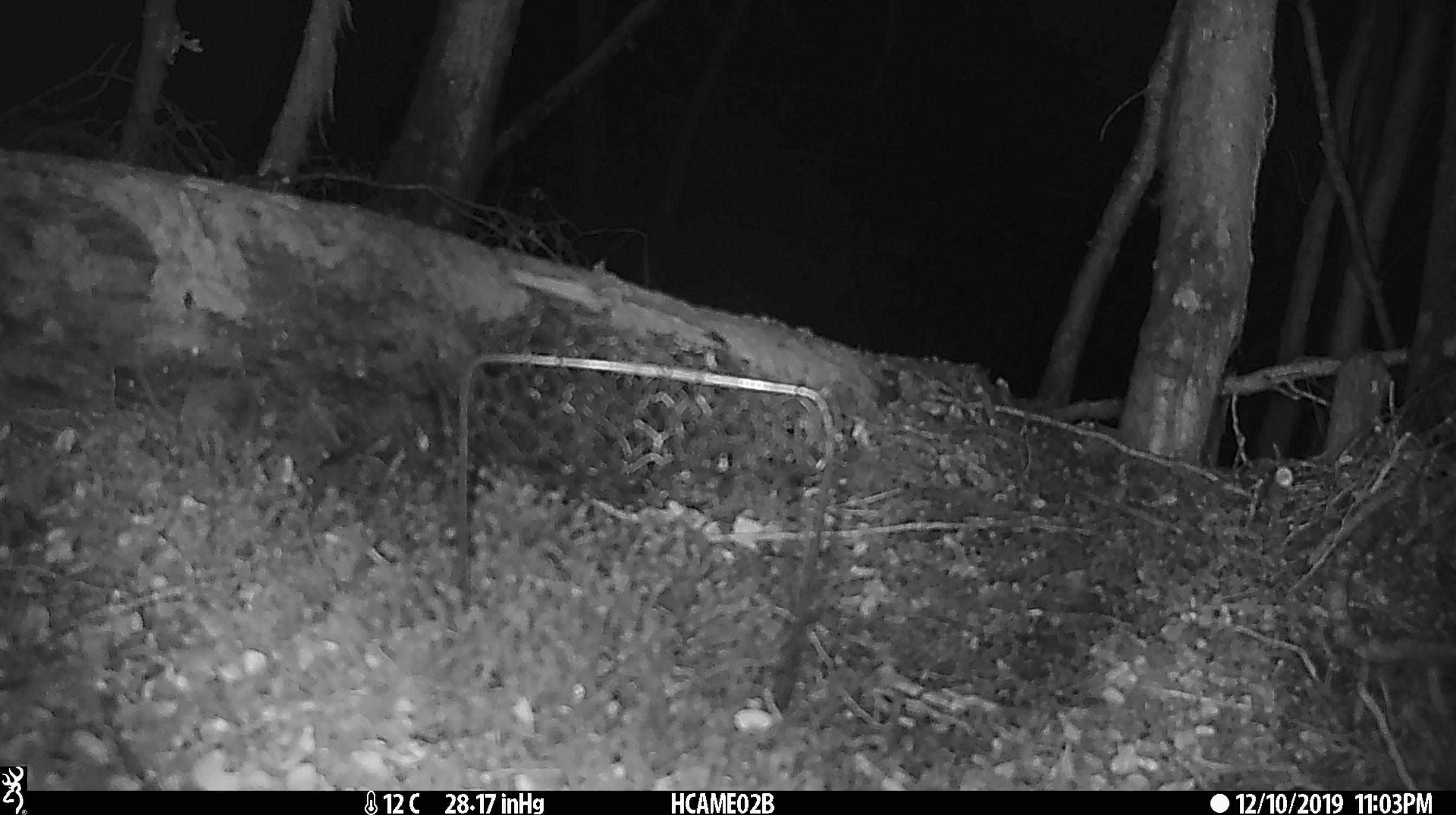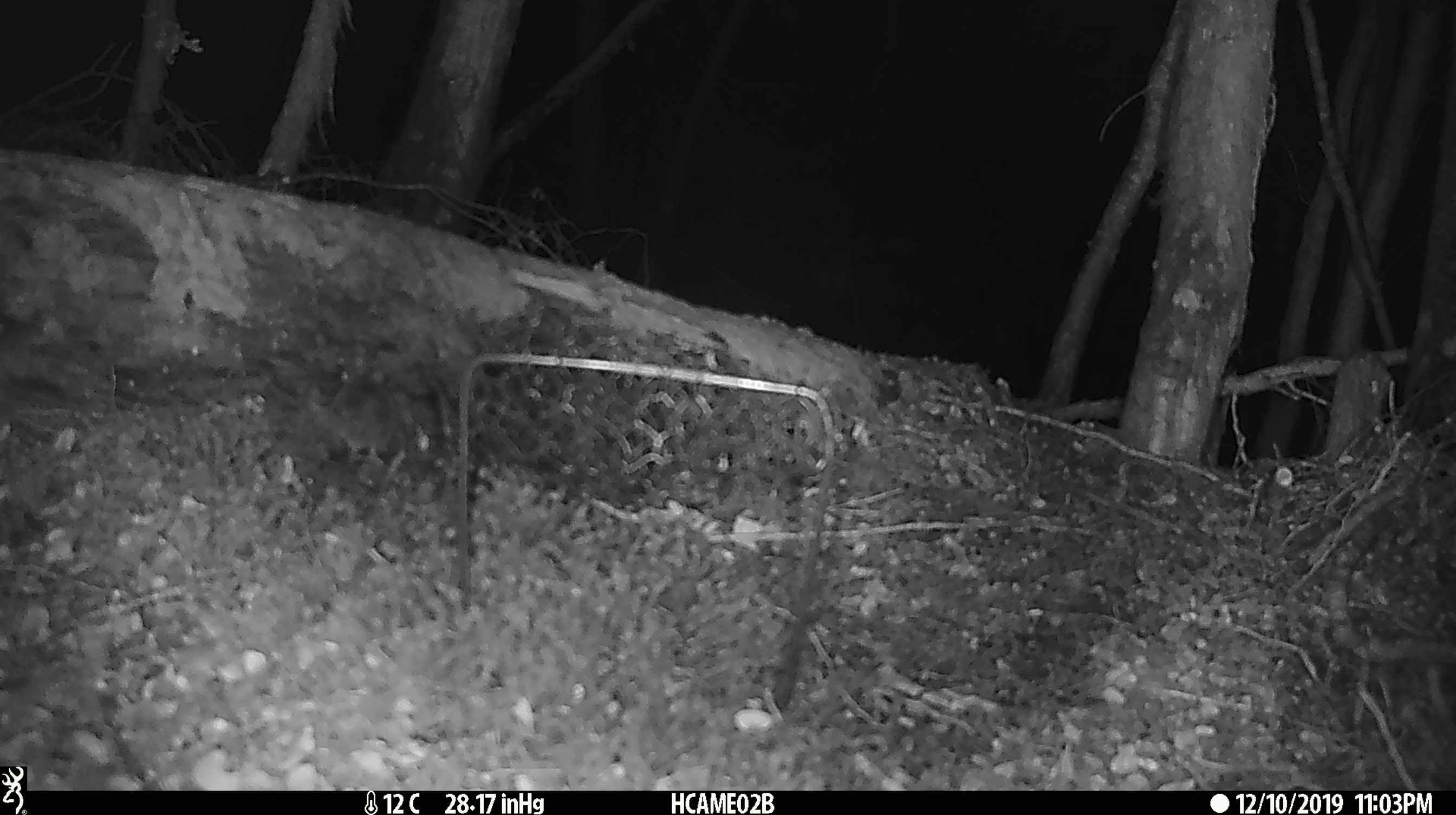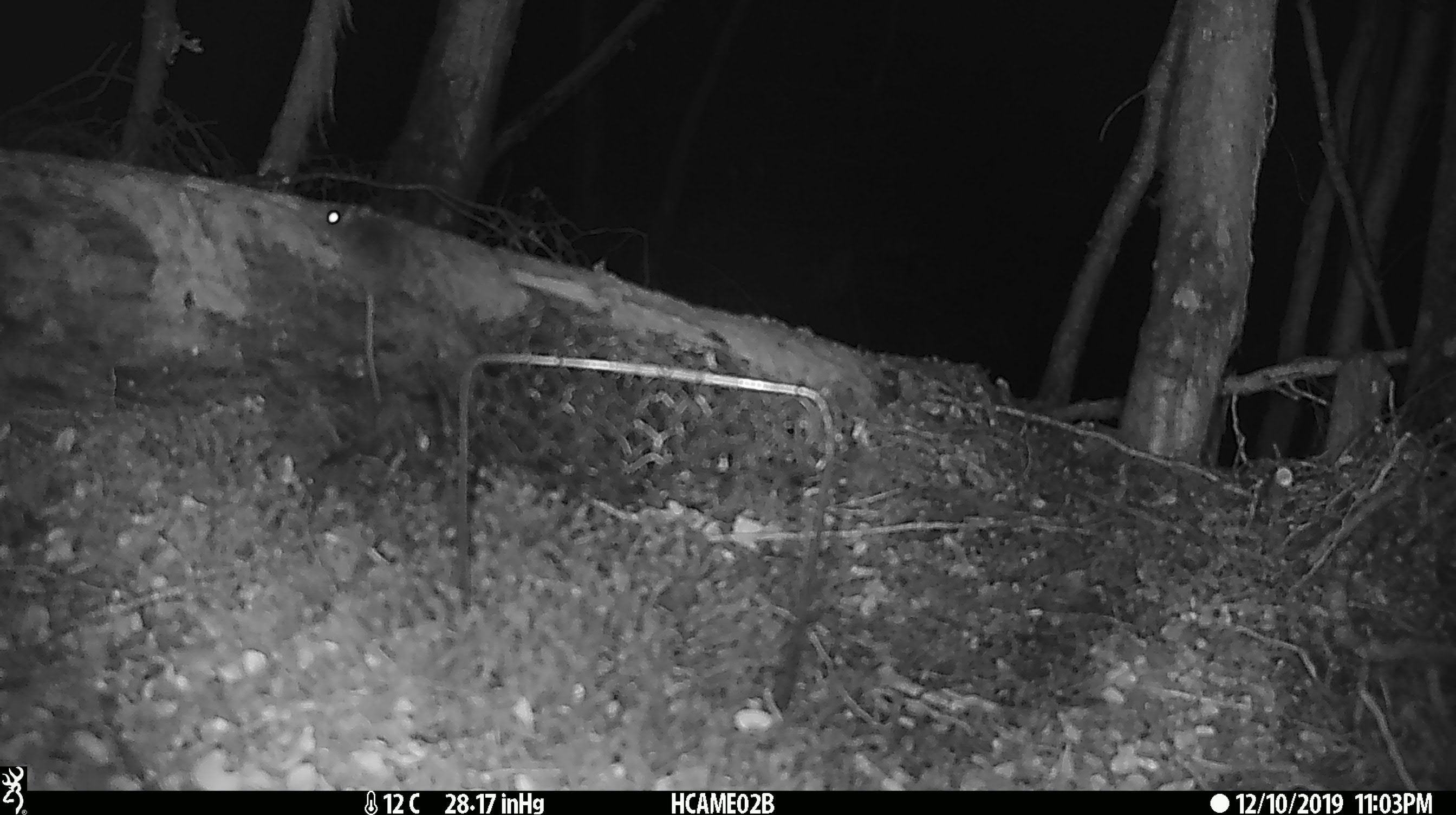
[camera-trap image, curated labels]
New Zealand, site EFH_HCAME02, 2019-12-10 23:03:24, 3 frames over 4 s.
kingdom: Animalia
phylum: Chordata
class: Mammalia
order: Rodentia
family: Muridae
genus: Mus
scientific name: Mus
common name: mouse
Mouse (Mus).